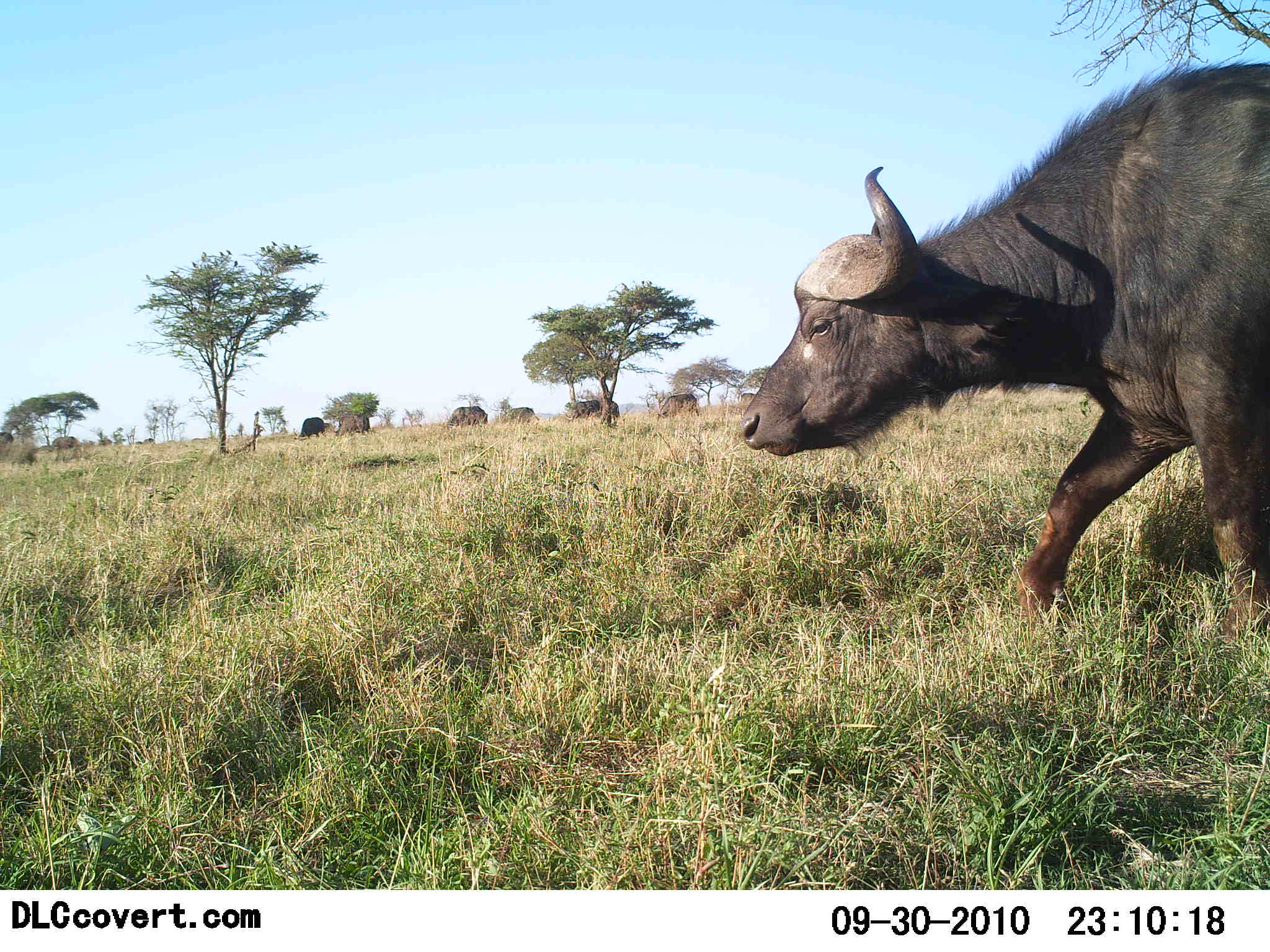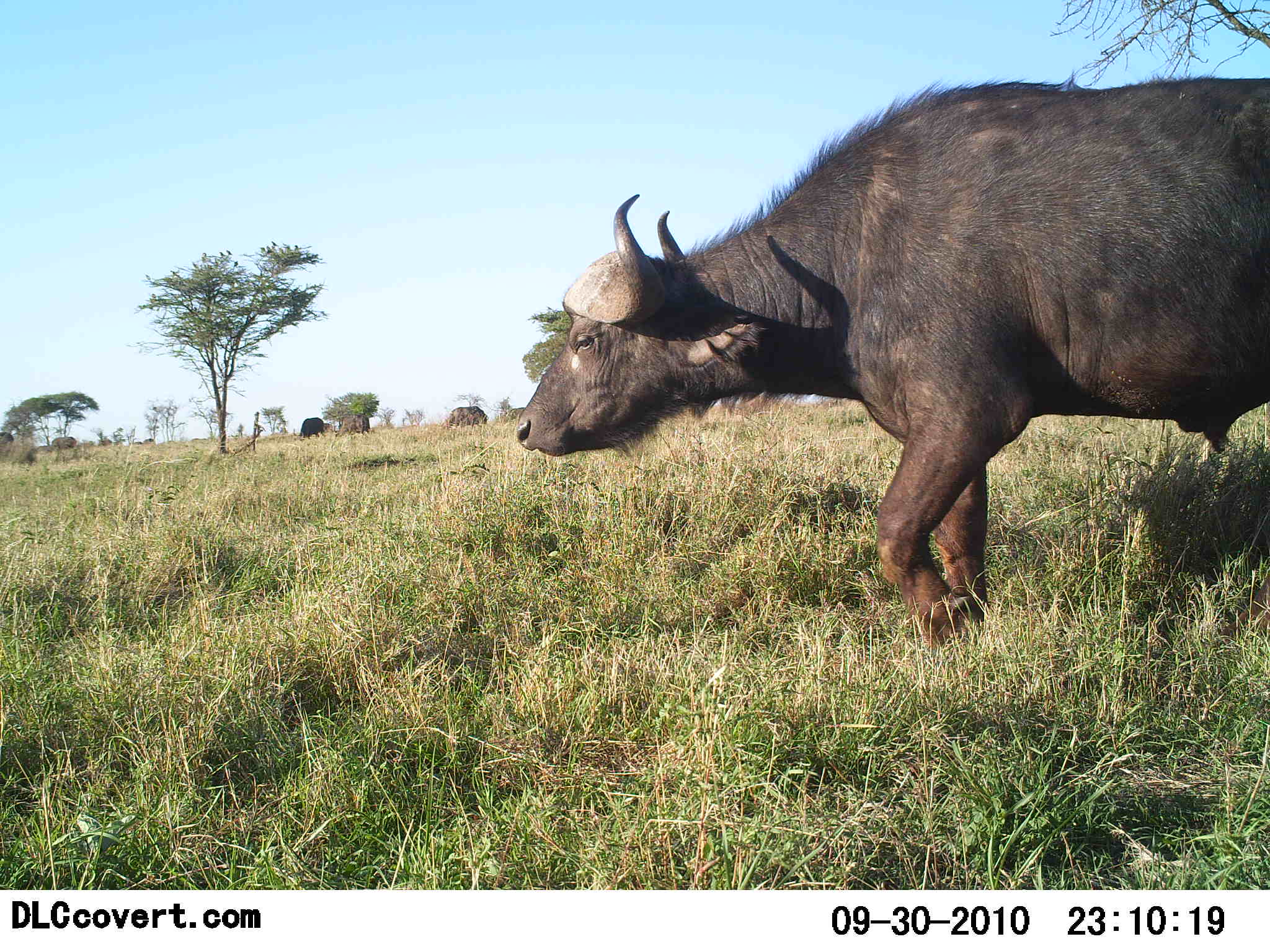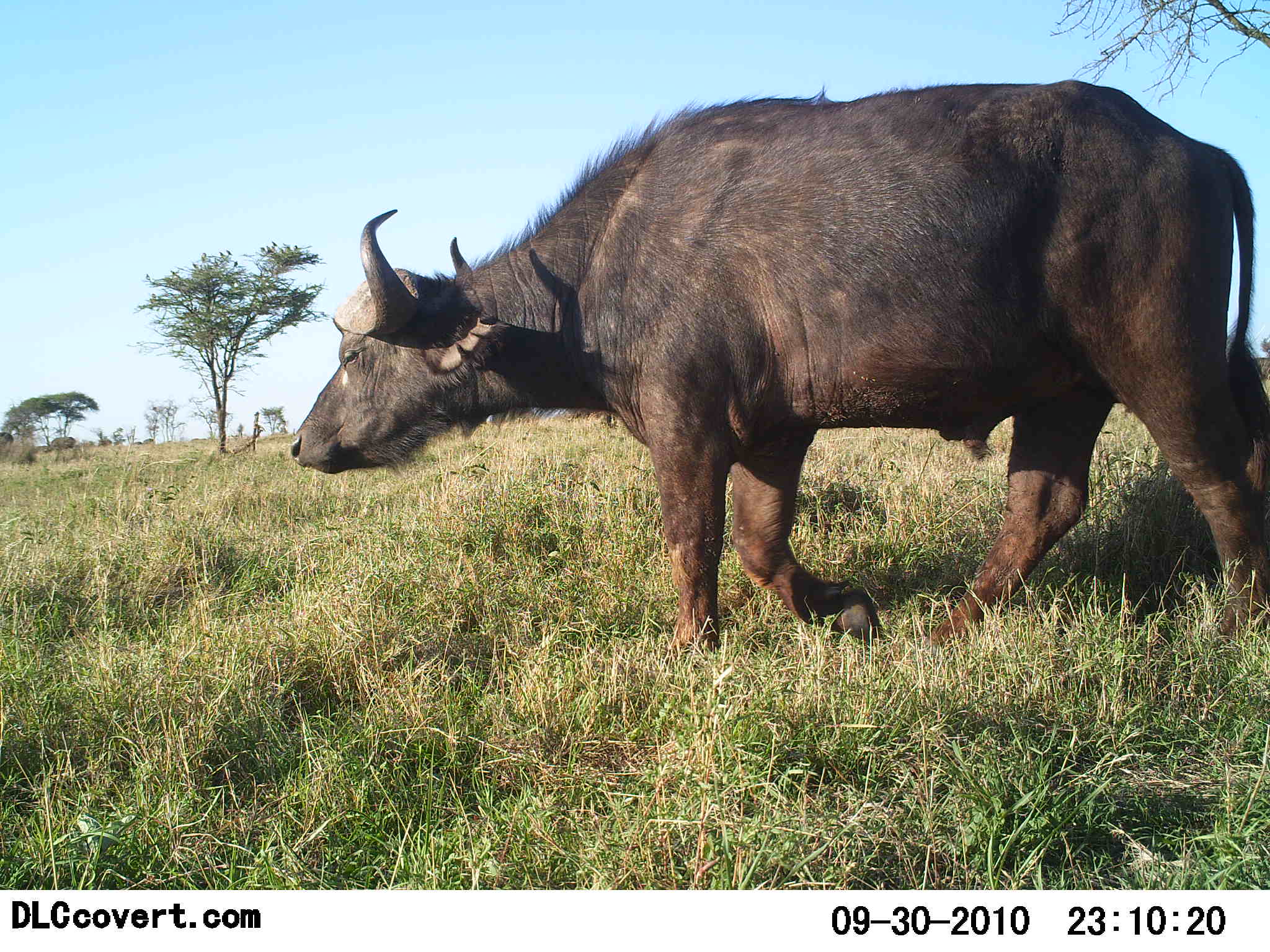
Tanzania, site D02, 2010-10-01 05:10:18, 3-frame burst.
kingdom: Animalia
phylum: Chordata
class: Mammalia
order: Artiodactyla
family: Bovidae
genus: Syncerus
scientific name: Syncerus caffer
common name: cape buffalo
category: buffalo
Buffalo (cape buffalo) (Syncerus caffer), count 1. Behavior (volunteer vote fractions): standing 0%, resting 0%, moving 100%, interacting 0%. Young present (vote fraction): 0%. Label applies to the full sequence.